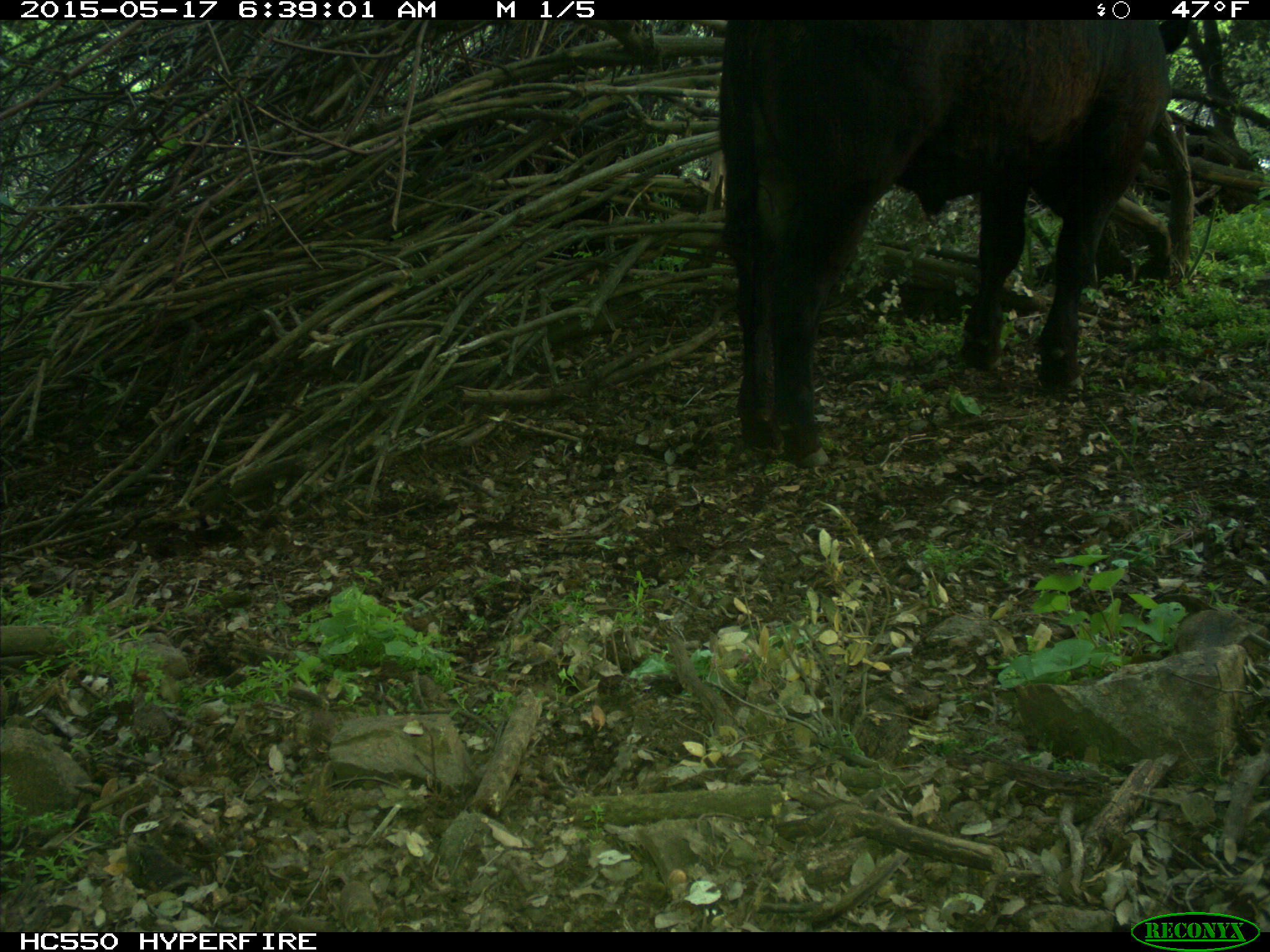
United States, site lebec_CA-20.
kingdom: Animalia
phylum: Chordata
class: Mammalia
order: Artiodactyla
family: Bovidae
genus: Bos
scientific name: Bos taurus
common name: domestic cow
Bos taurus (domestic cow).